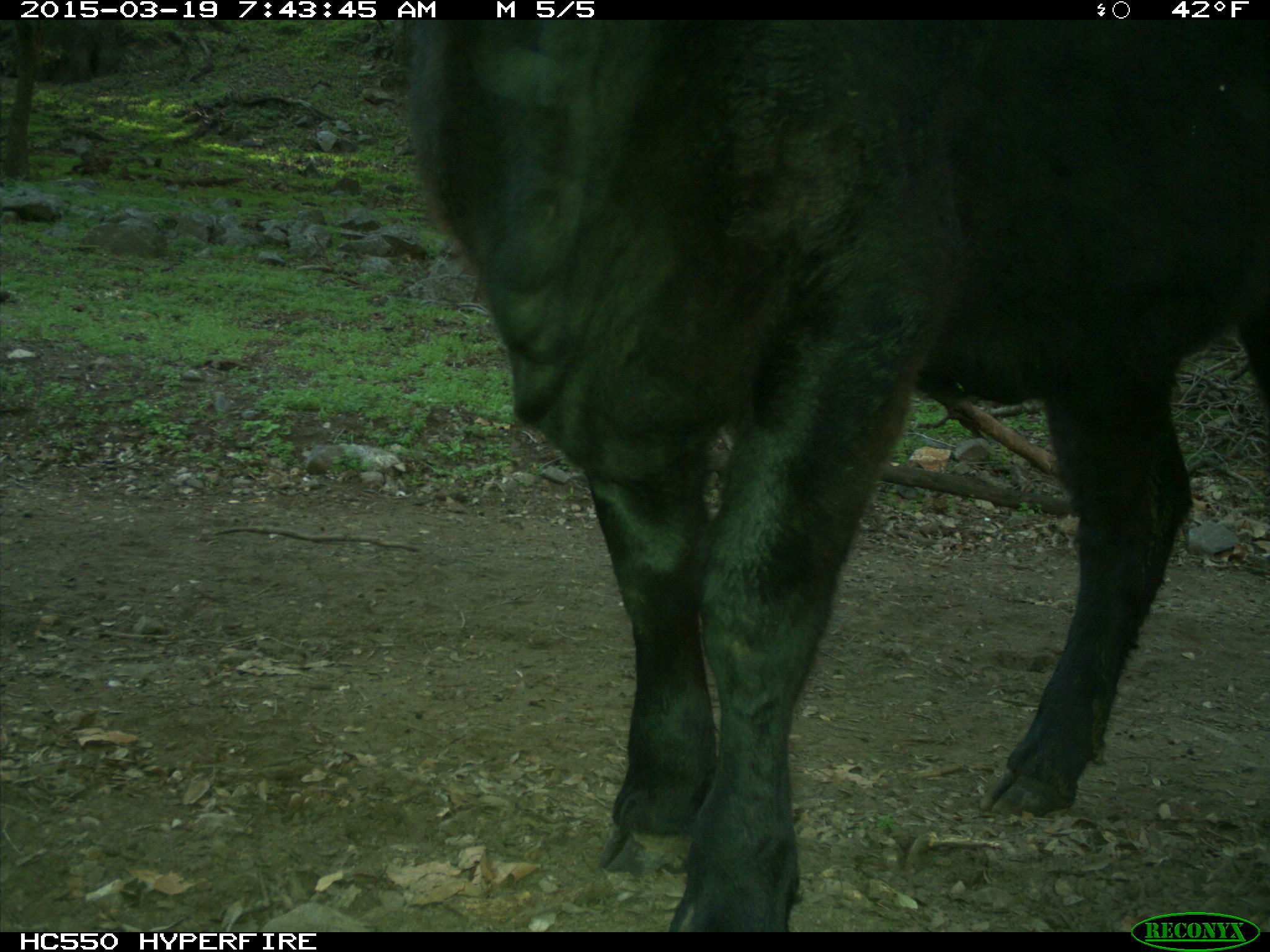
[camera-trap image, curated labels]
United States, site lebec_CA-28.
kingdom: Animalia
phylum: Chordata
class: Mammalia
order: Artiodactyla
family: Bovidae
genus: Bos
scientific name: Bos taurus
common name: domestic cow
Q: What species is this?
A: Bos taurus (domestic cow).